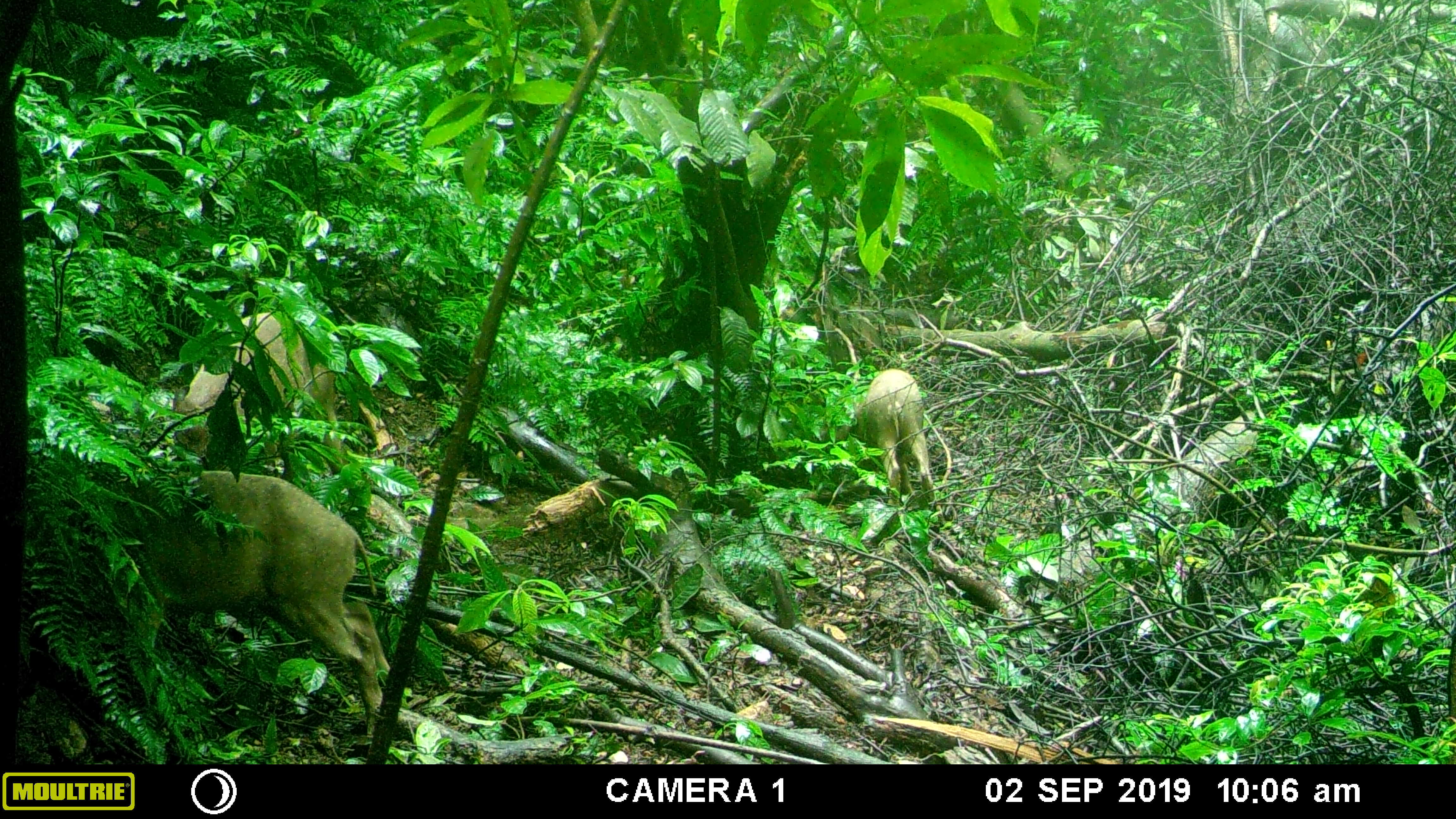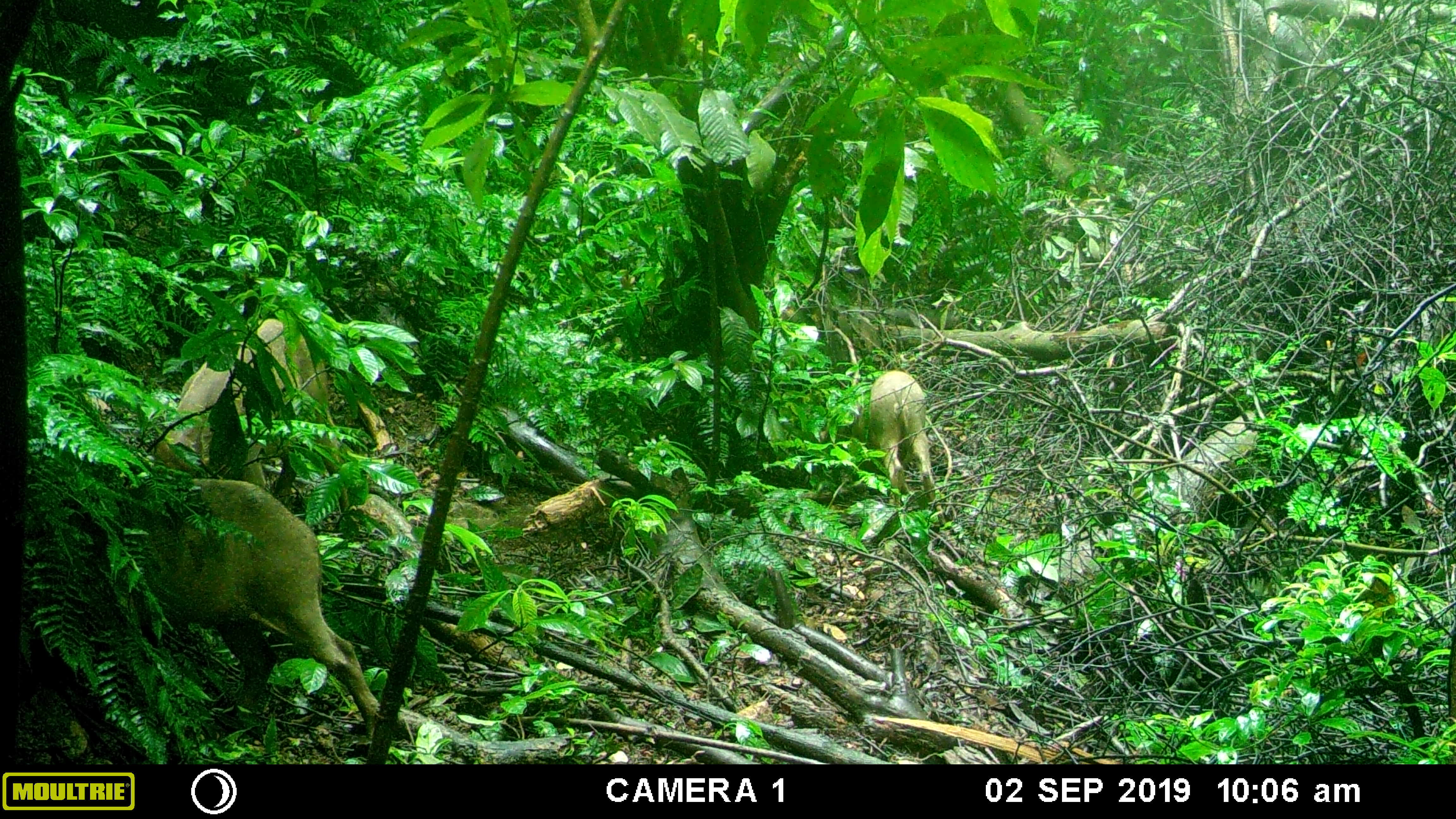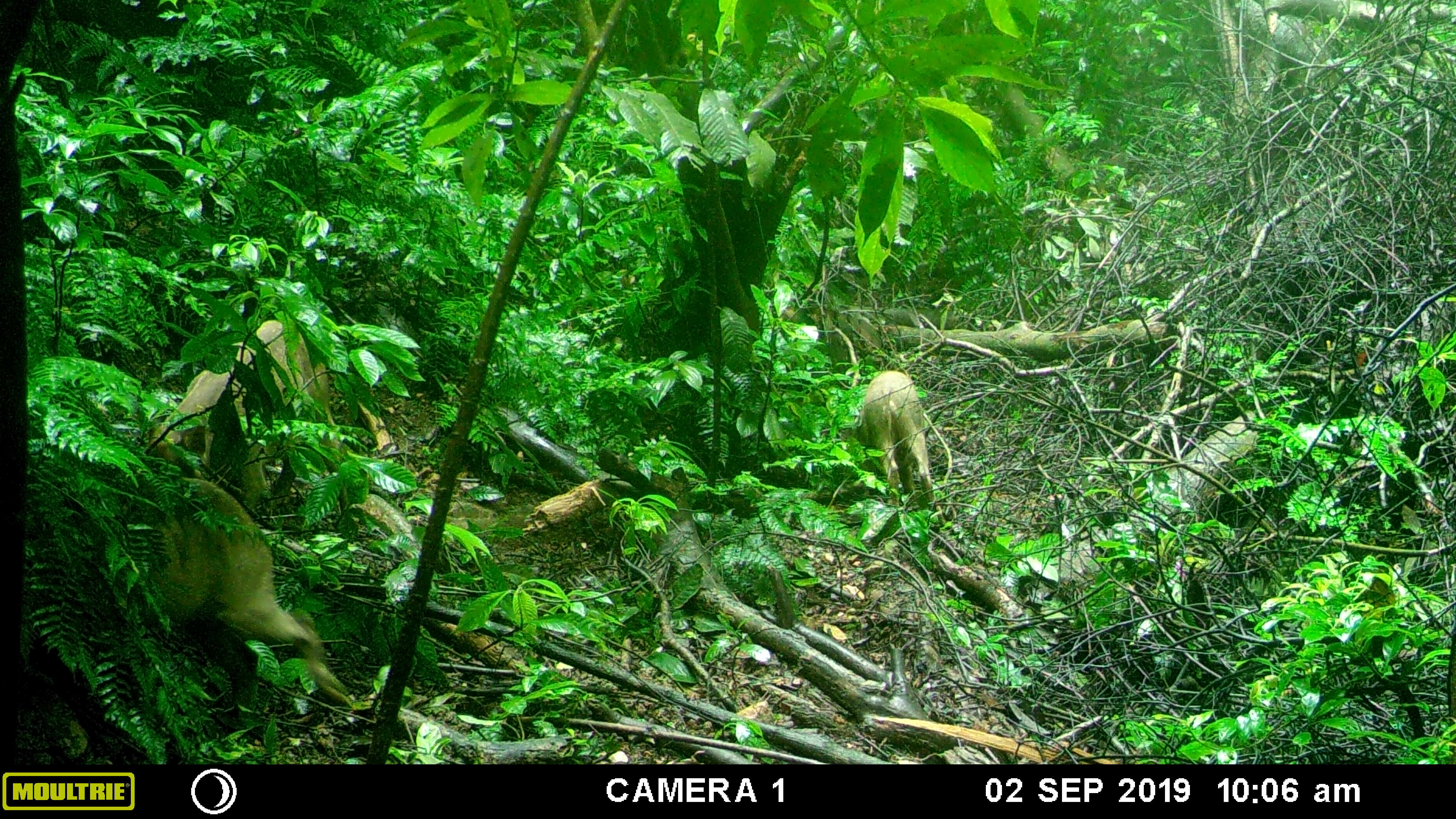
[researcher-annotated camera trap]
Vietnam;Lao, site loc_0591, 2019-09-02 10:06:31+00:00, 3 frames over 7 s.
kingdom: Animalia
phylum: Chordata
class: Mammalia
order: Artiodactyla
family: Suidae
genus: Sus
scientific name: Sus scrofa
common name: eurasian wild pig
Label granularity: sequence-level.